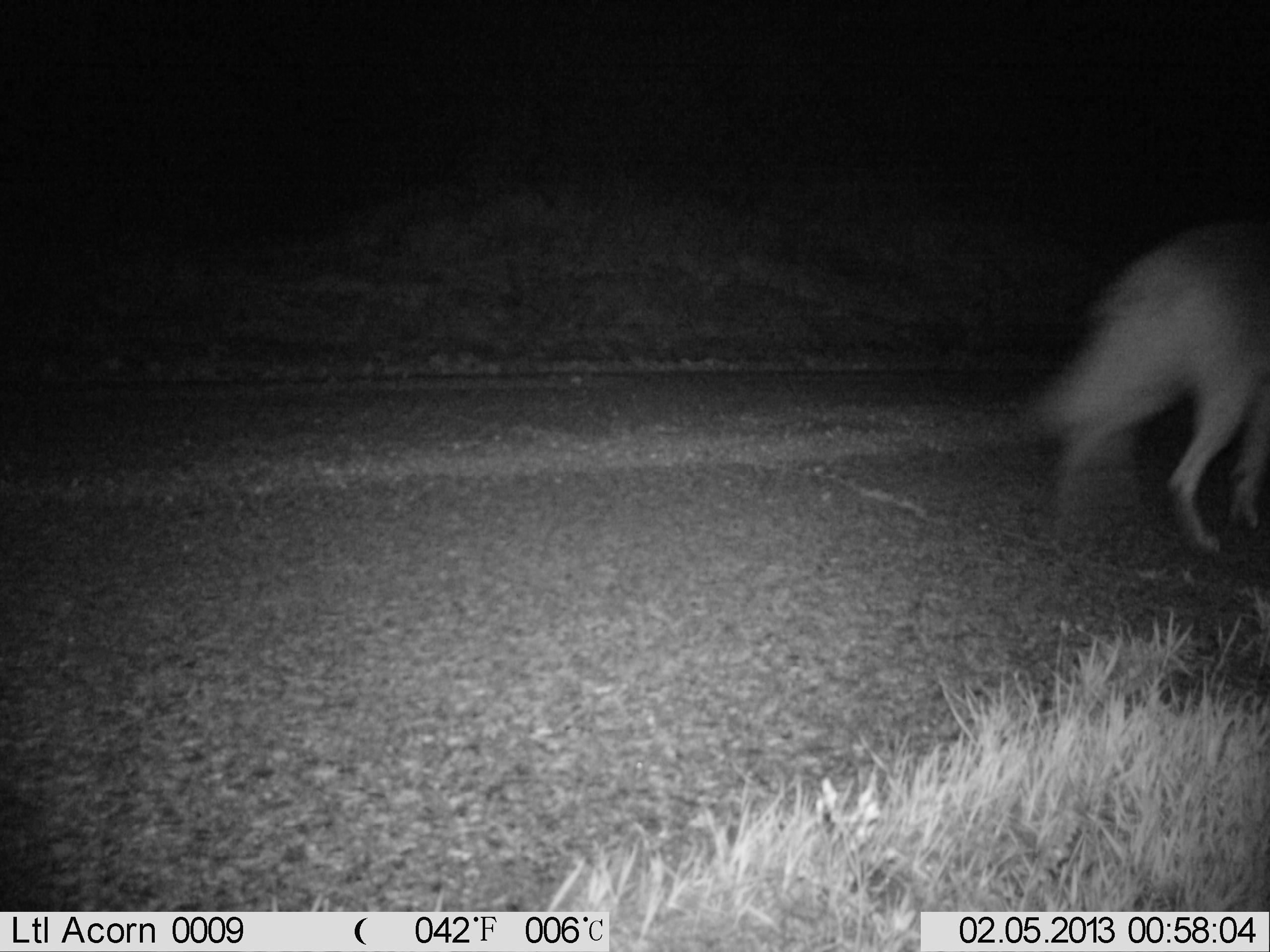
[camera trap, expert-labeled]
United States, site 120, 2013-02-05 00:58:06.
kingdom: Animalia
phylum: Chordata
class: Mammalia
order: Carnivora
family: Canidae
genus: Canis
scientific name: Canis latrans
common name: coyote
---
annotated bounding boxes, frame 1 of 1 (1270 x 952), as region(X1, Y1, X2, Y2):
coyote: region(1008, 181, 1264, 620)